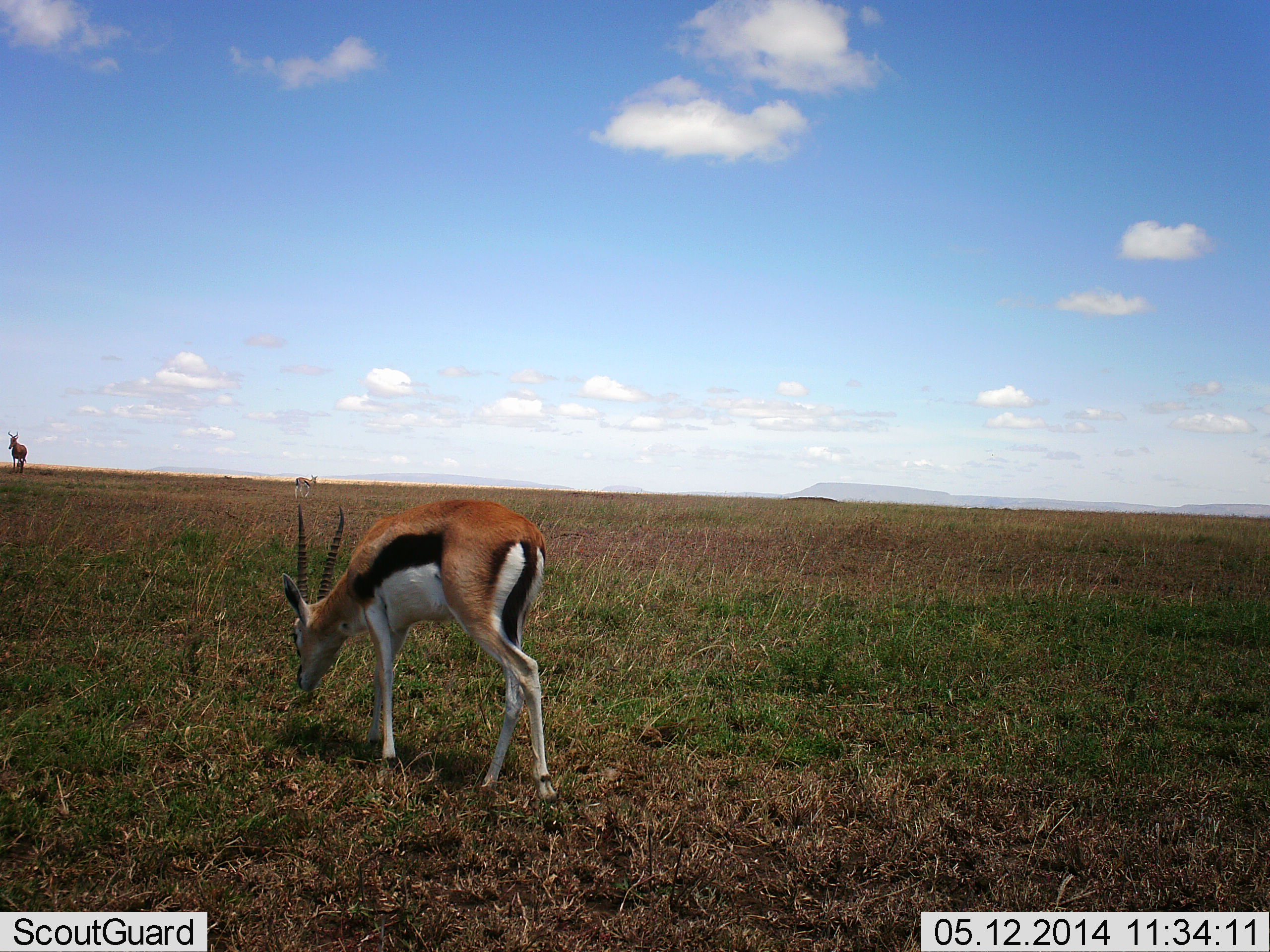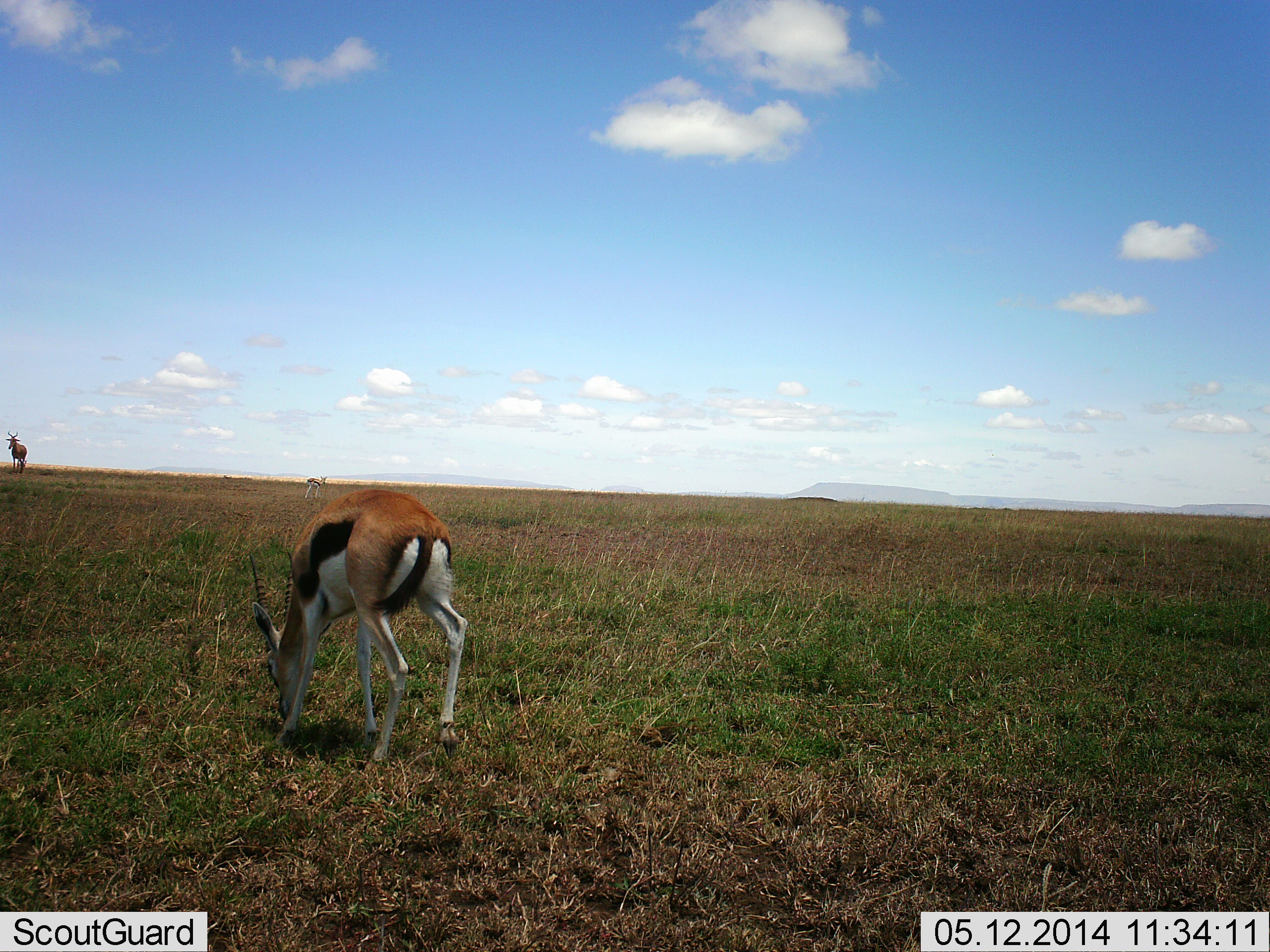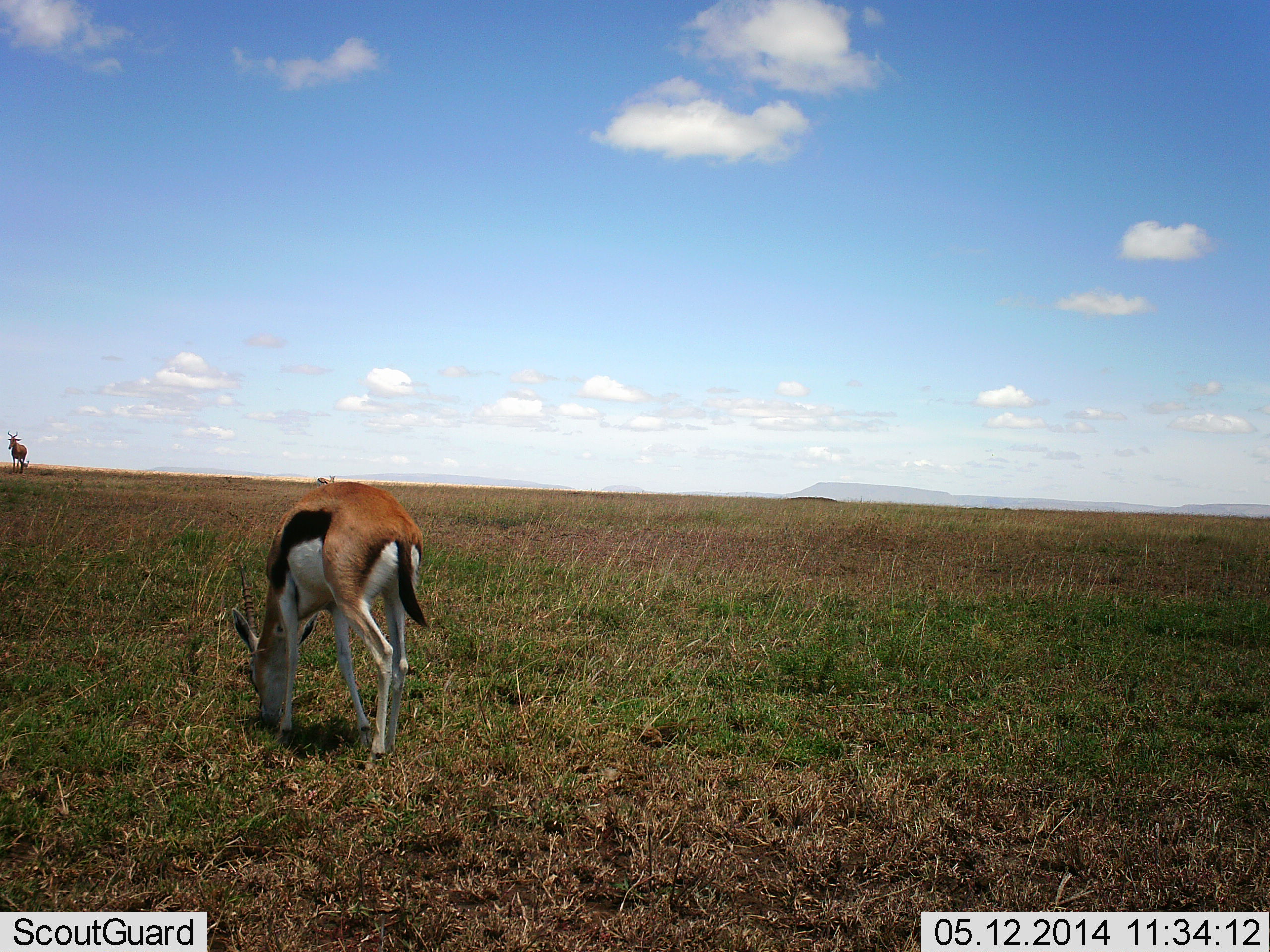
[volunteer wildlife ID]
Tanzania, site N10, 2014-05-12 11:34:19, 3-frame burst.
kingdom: Animalia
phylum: Chordata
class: Mammalia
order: Artiodactyla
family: Bovidae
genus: Eudorcas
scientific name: Eudorcas thomsonii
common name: thomson's gazelle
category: gazellethomsons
Gazellethomsons (thomson's gazelle) (Eudorcas thomsonii), count 1. Behavior (volunteer vote fractions): standing 36%, resting 9%, moving 9%, interacting 0%. Young present (vote fraction): 0%. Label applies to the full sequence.